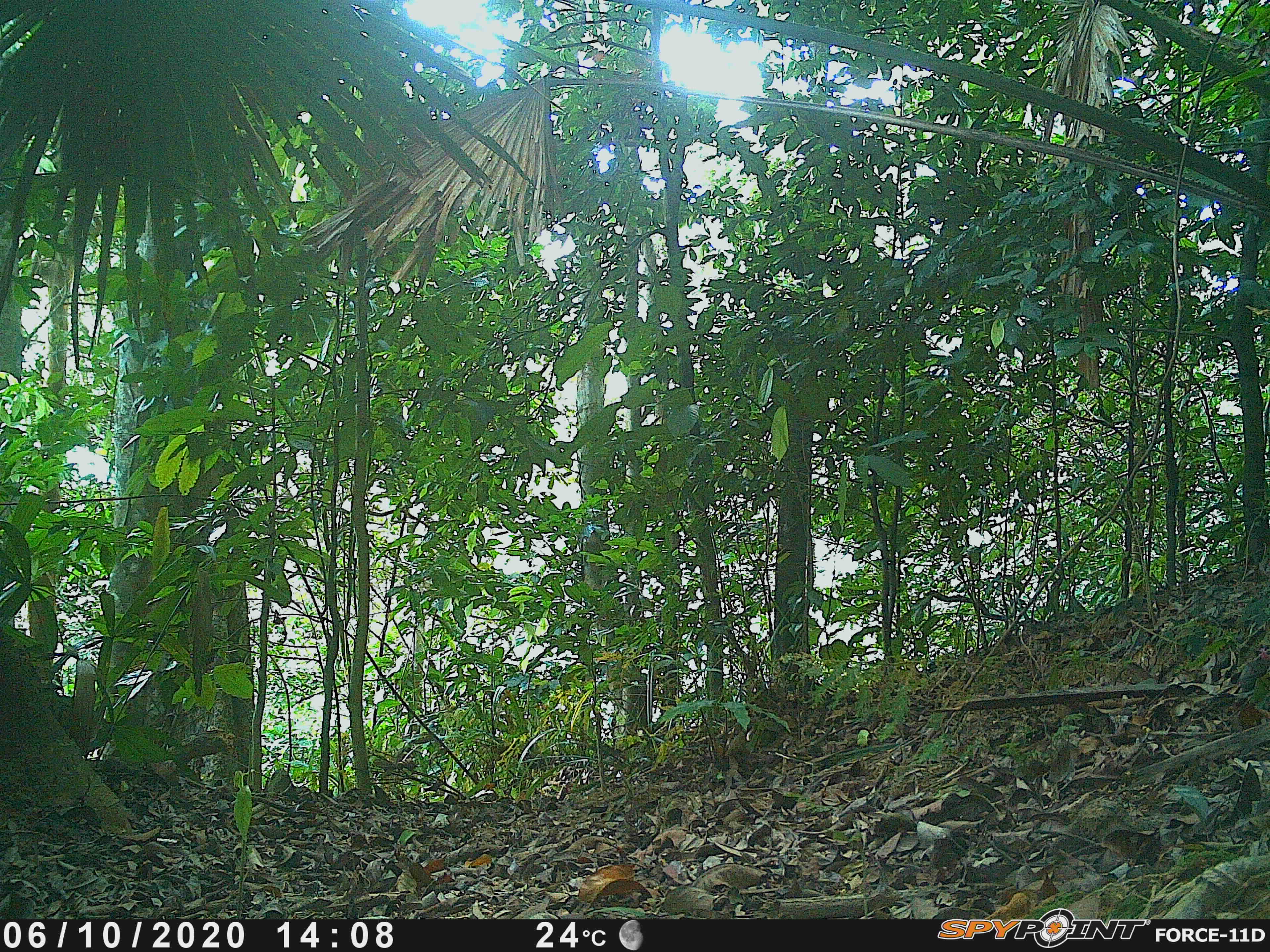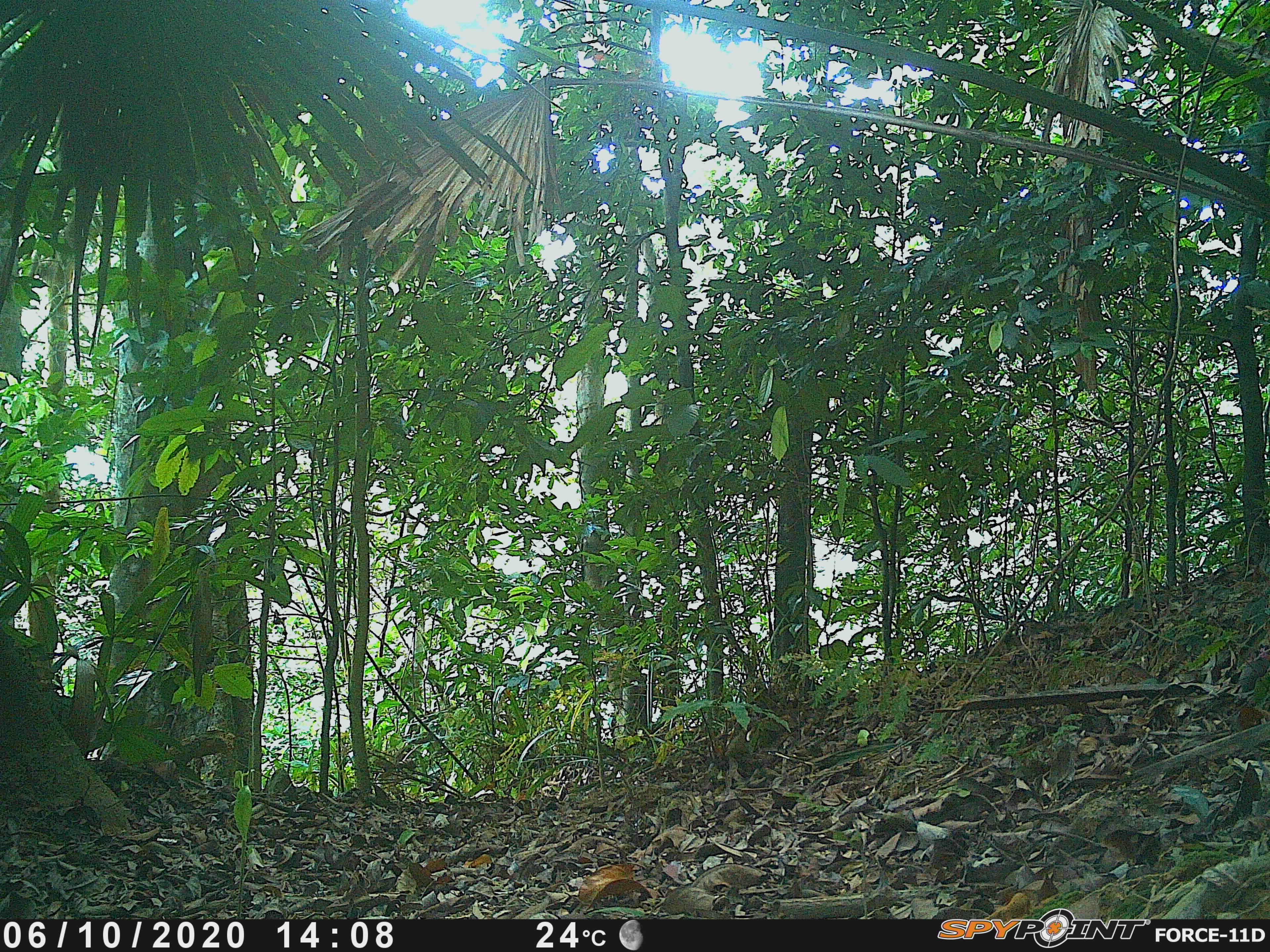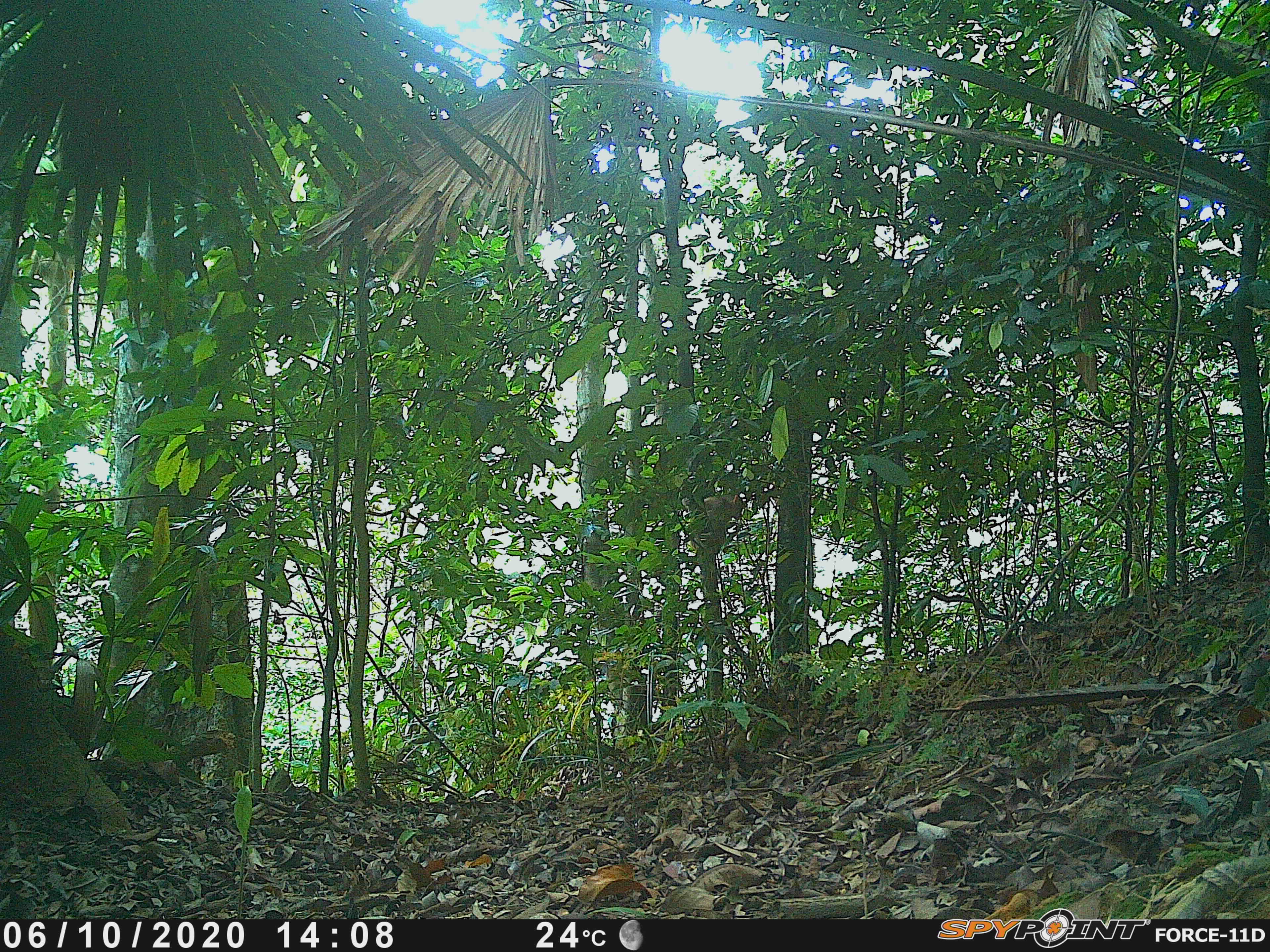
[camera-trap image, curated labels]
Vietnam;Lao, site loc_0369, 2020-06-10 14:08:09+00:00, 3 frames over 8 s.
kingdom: Animalia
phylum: Chordata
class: Mammalia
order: Primates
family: Cercopithecidae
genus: Macaca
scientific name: Macaca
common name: macaques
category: assam or rhesus macaque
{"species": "assam or rhesus macaque (macaques) (Macaca)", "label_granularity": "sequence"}